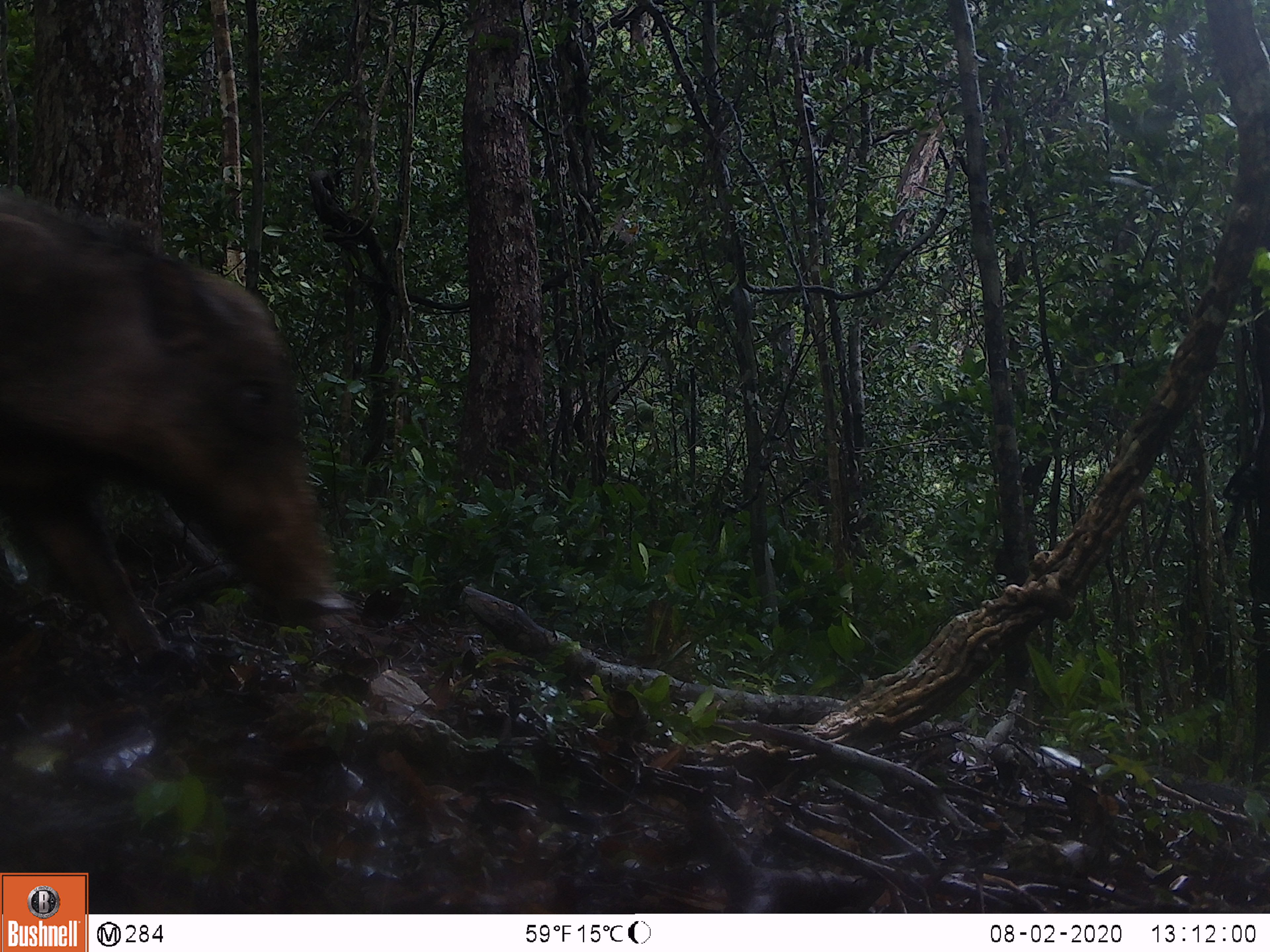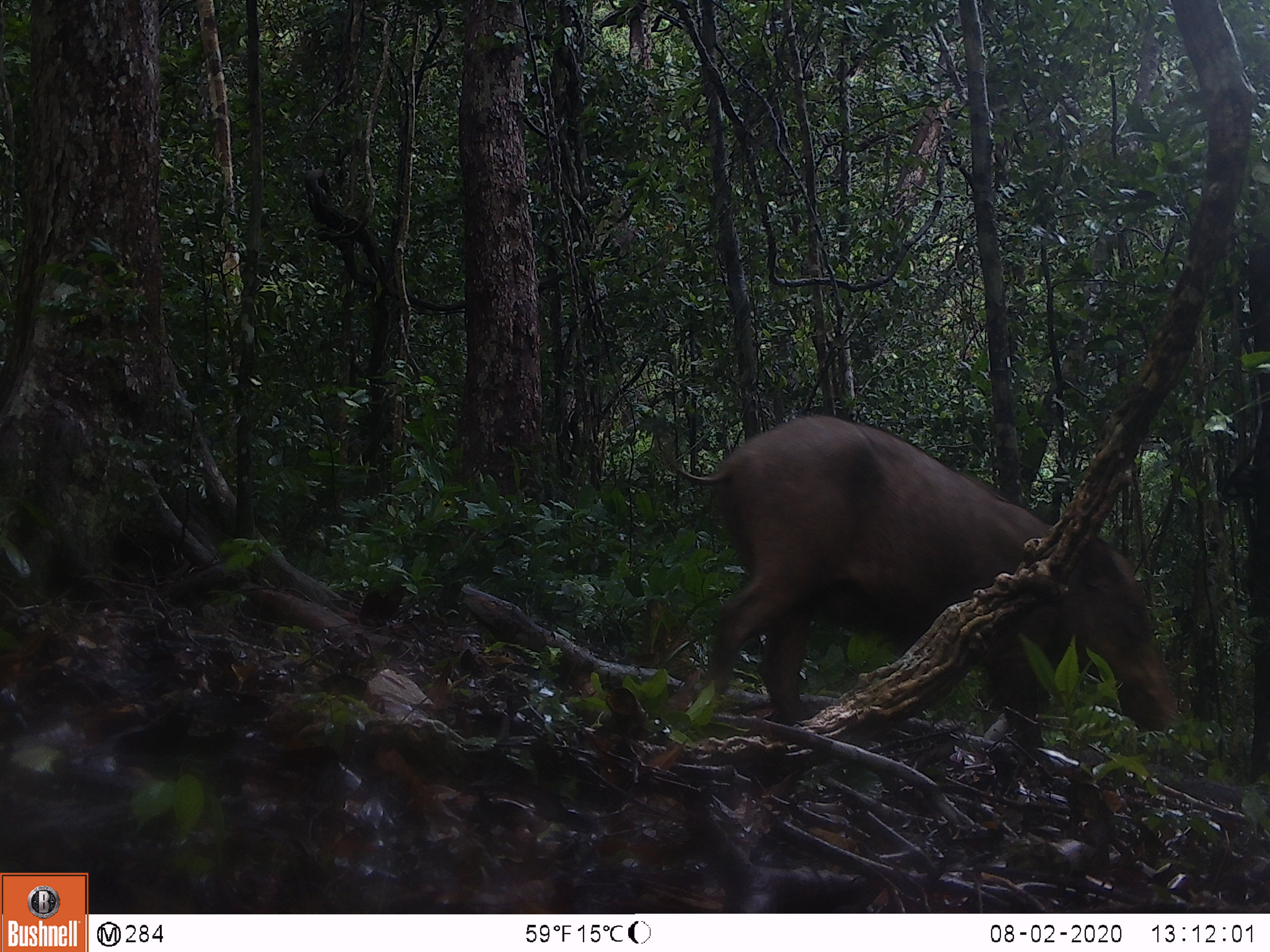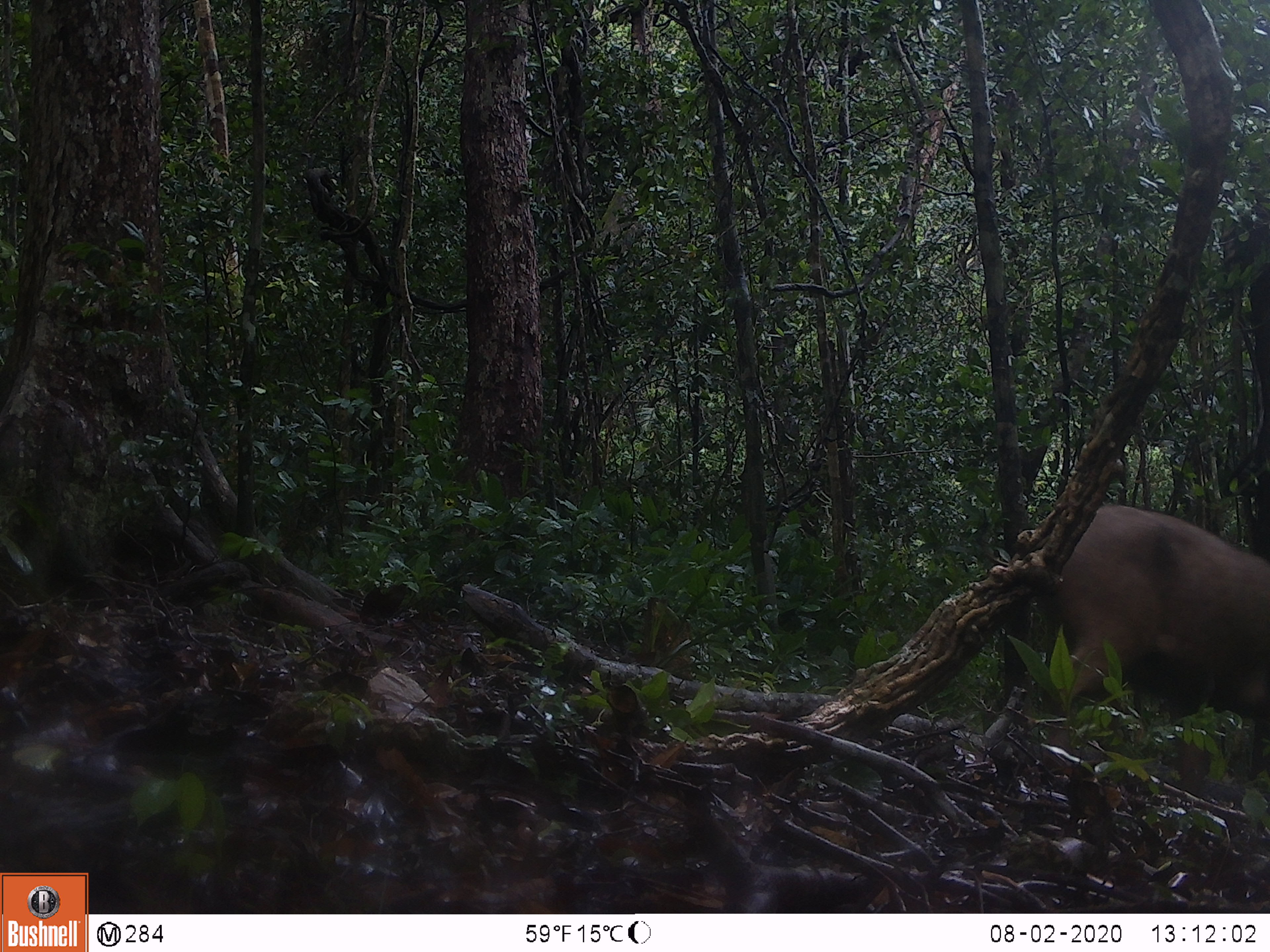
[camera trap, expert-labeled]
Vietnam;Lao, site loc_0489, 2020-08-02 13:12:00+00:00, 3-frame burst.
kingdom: Animalia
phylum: Chordata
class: Mammalia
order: Artiodactyla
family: Suidae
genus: Sus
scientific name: Sus scrofa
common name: eurasian wild pig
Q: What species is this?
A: Eurasian wild pig (Sus scrofa).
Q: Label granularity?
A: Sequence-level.